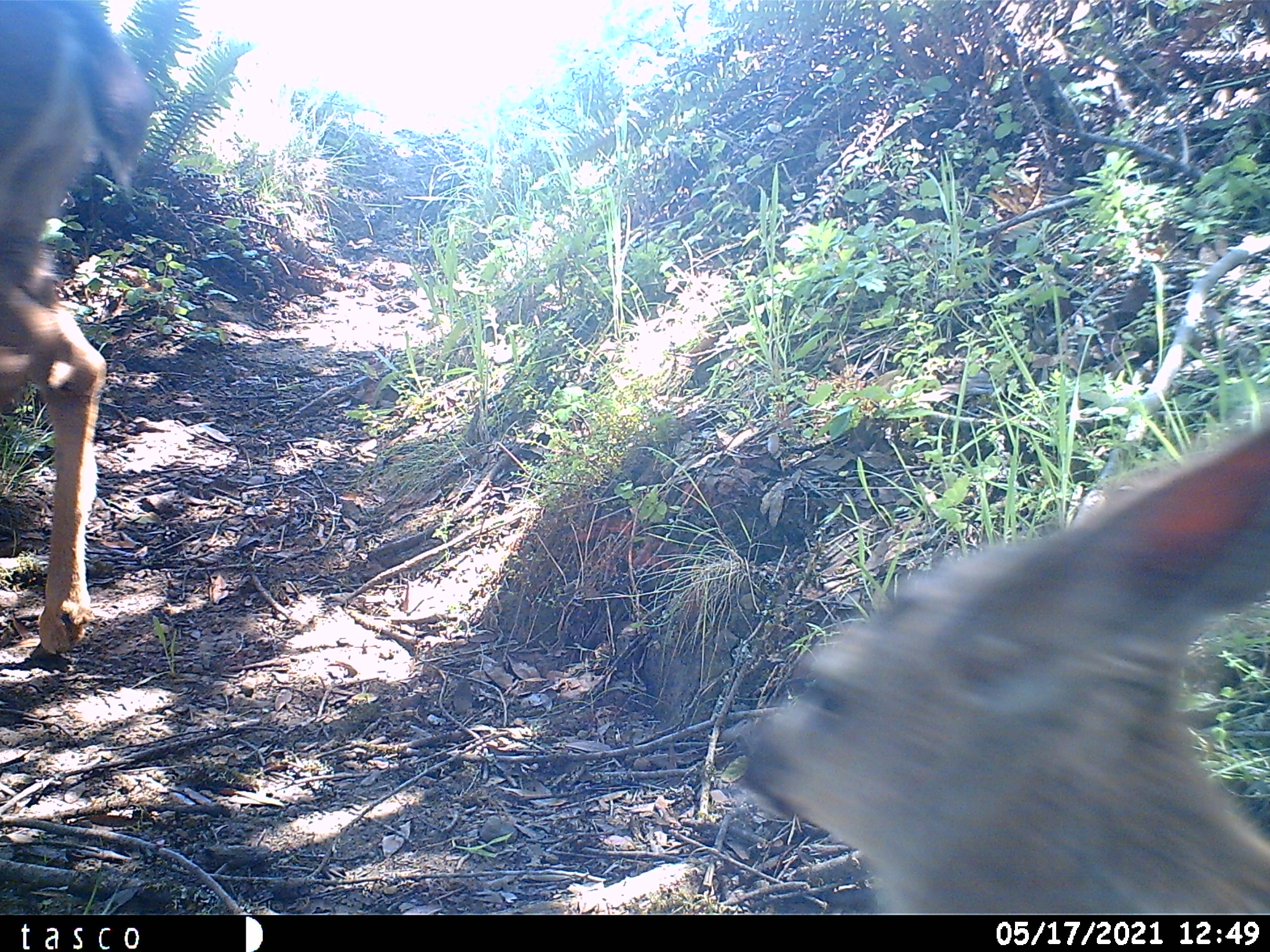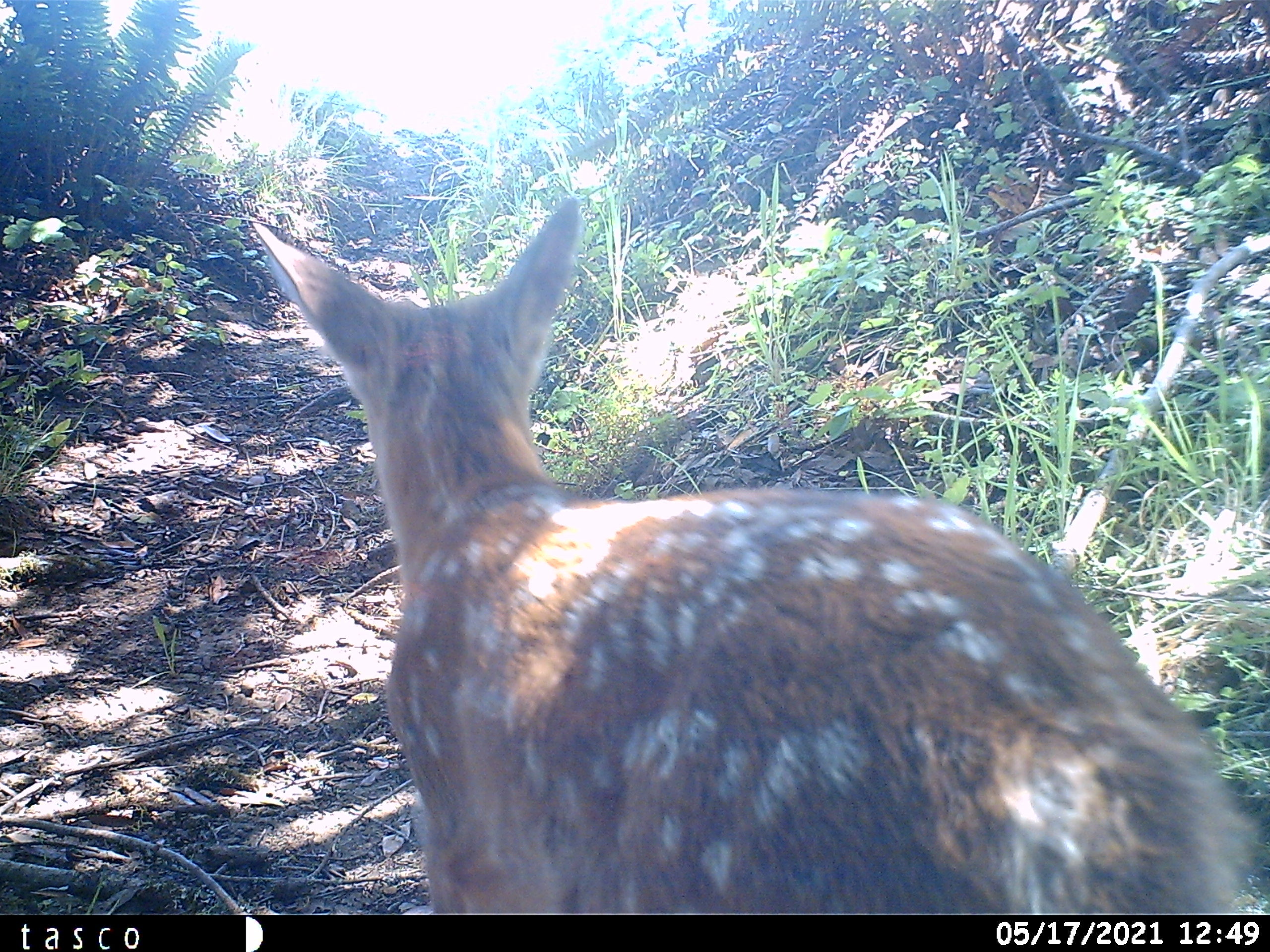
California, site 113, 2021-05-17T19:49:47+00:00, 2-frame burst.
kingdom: Animalia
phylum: Chordata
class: Mammalia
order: Artiodactyla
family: Cervidae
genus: Odocoileus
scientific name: Odocoileus hemionus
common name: mule deer